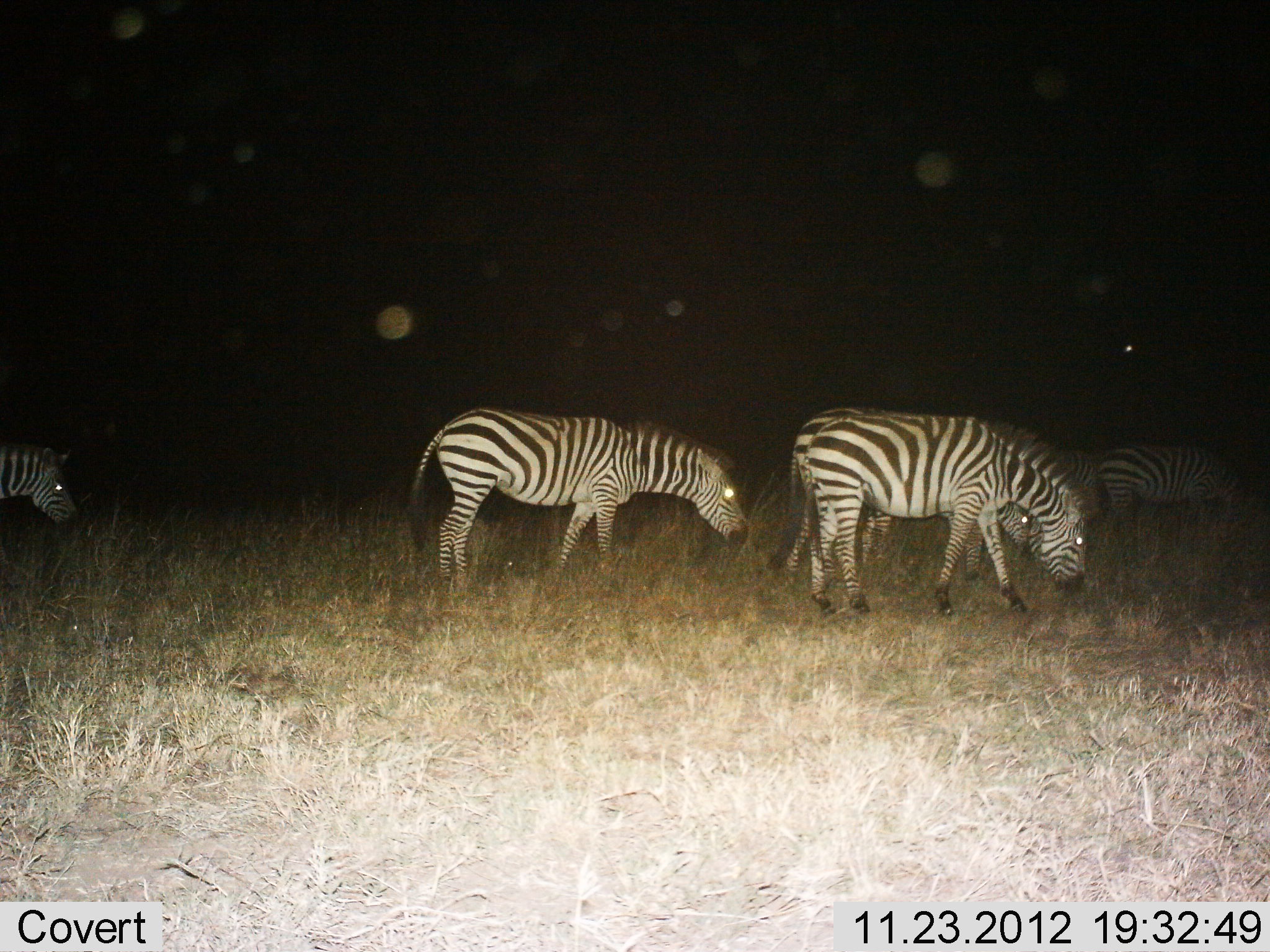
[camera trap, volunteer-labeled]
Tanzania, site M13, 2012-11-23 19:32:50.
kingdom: Animalia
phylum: Chordata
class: Mammalia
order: Perissodactyla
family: Equidae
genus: Equus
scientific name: Equus quagga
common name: plains zebra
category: zebra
Zebra (plains zebra) (Equus quagga), count 5. Behavior (volunteer vote fractions): standing 24%, resting 0%, moving 24%, interacting 0%. Young present (vote fraction): 0%. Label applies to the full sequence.